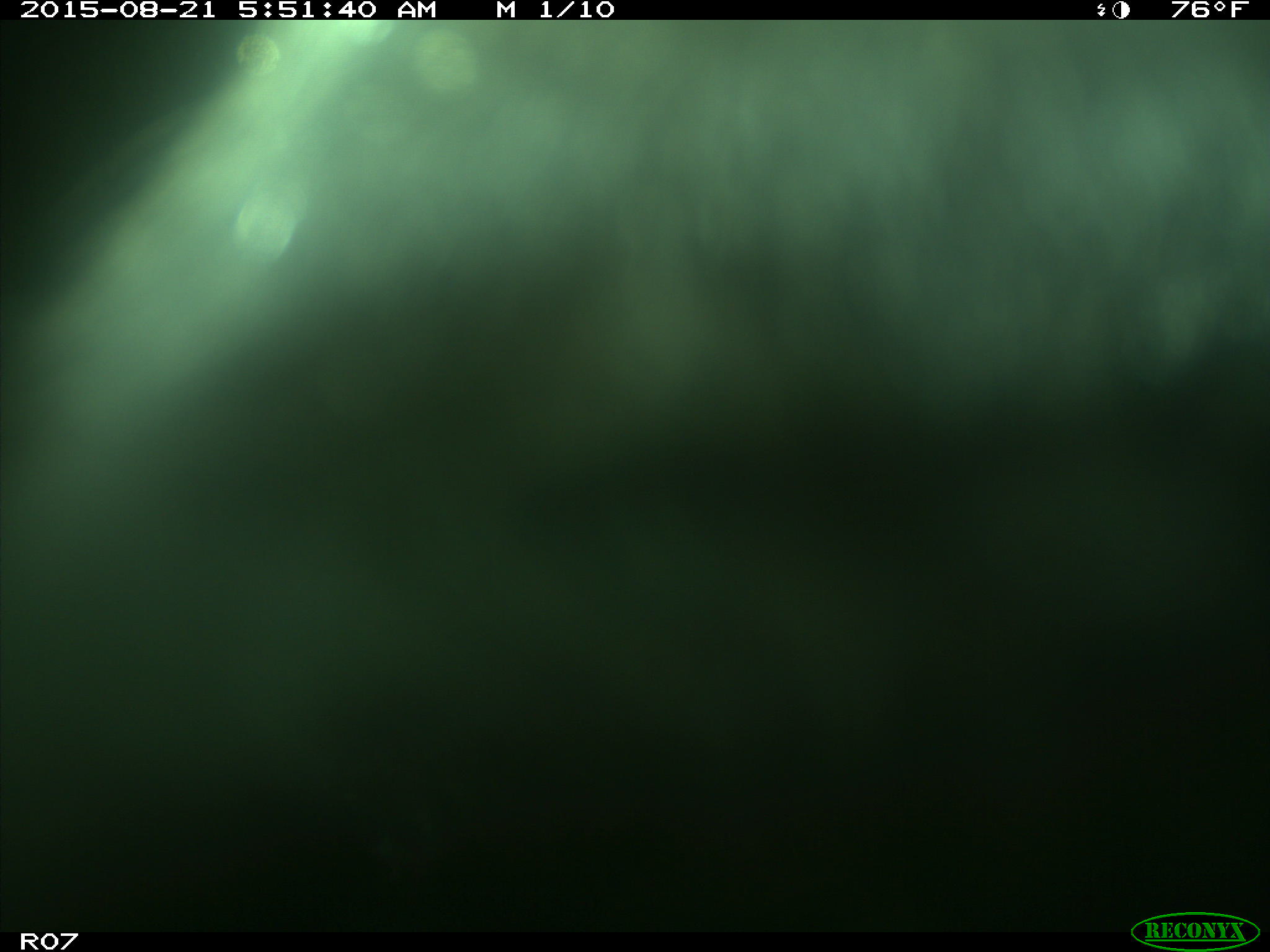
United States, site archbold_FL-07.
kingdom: Animalia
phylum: Chordata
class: Mammalia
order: Artiodactyla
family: Bovidae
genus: Bos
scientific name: Bos taurus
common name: domestic cow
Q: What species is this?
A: Bos taurus (domestic cow).